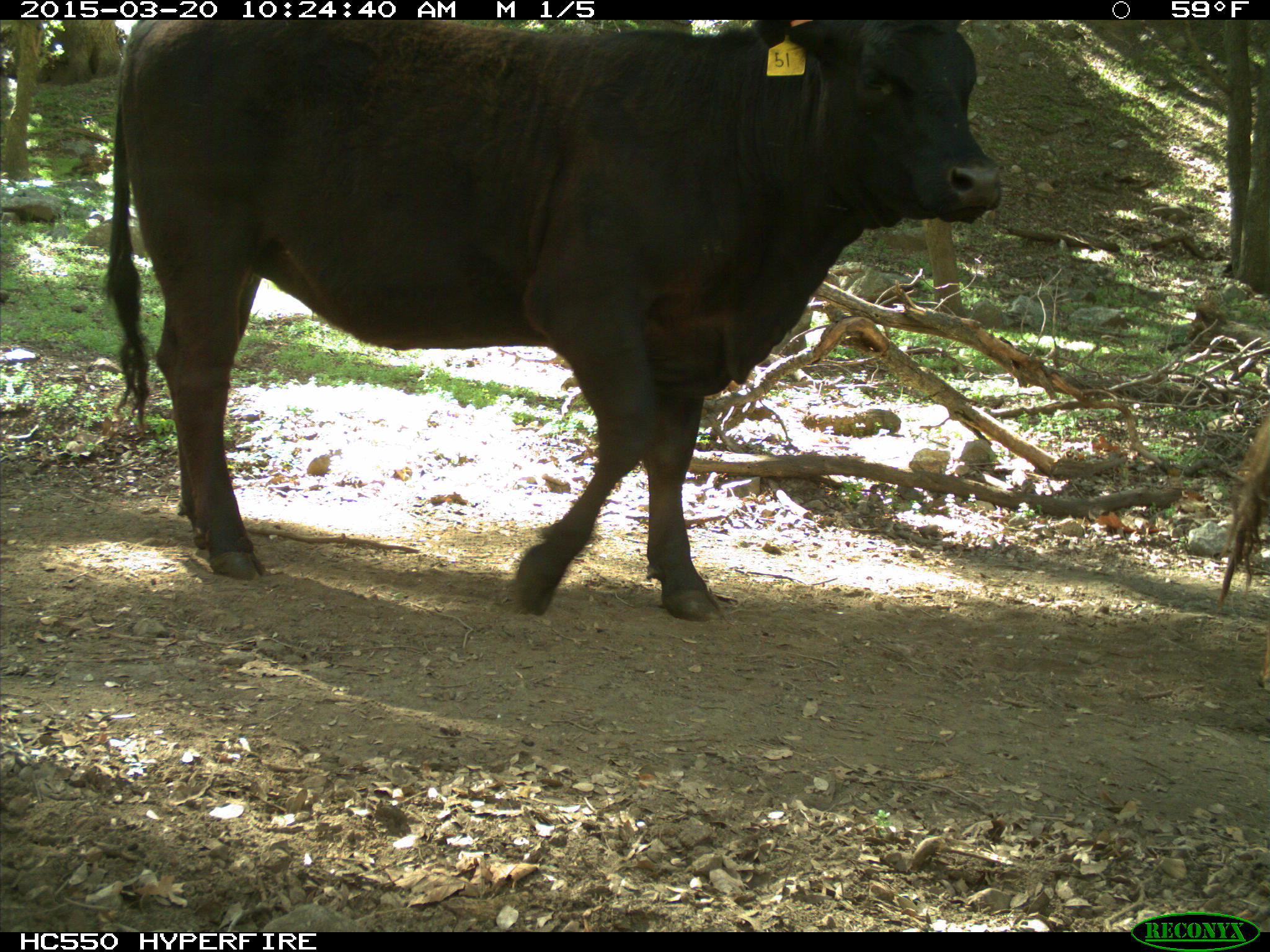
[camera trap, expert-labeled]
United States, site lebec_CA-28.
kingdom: Animalia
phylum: Chordata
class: Mammalia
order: Artiodactyla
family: Bovidae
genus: Bos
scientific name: Bos taurus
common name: domestic cow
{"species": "Bos taurus (domestic cow)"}